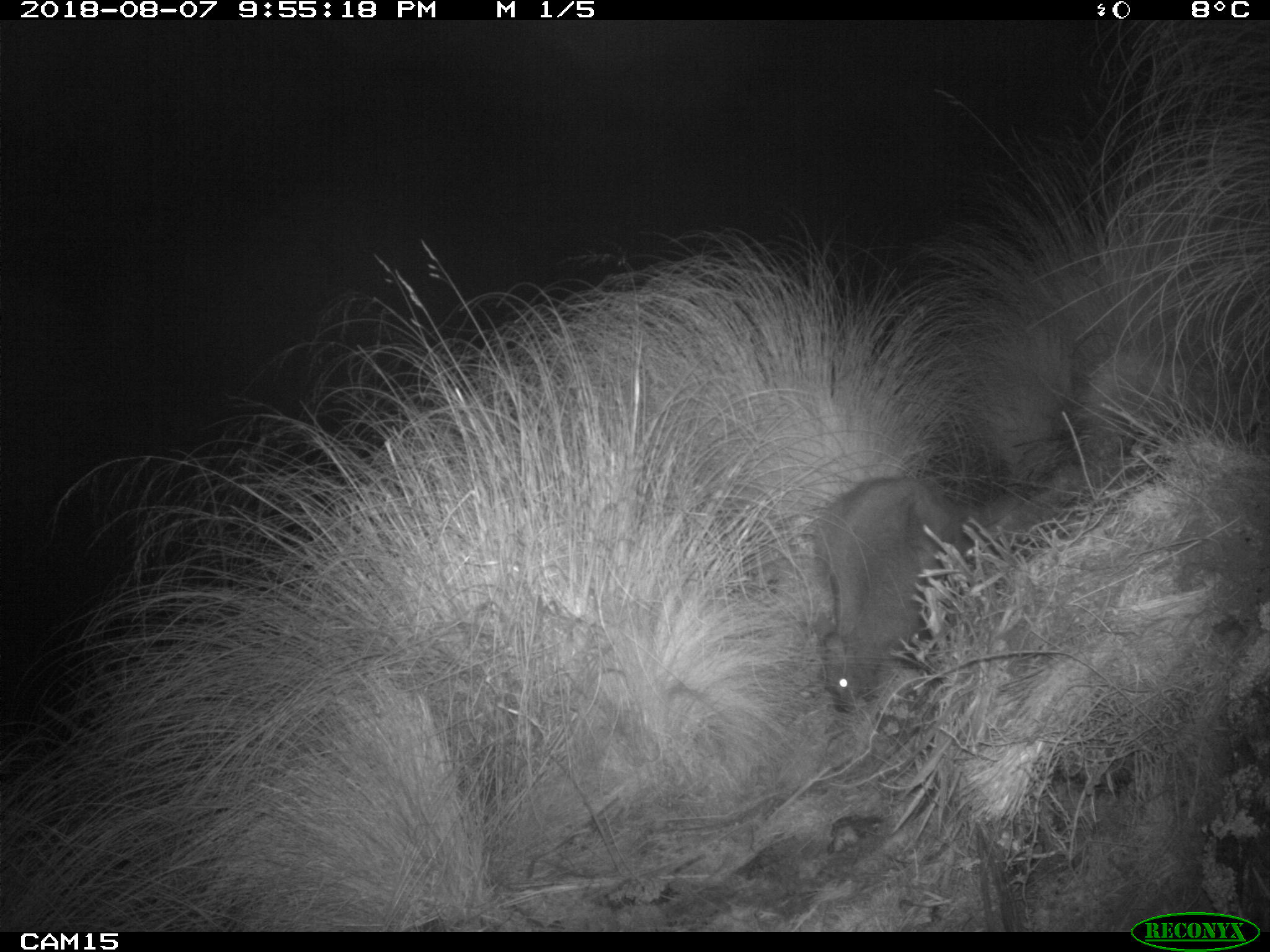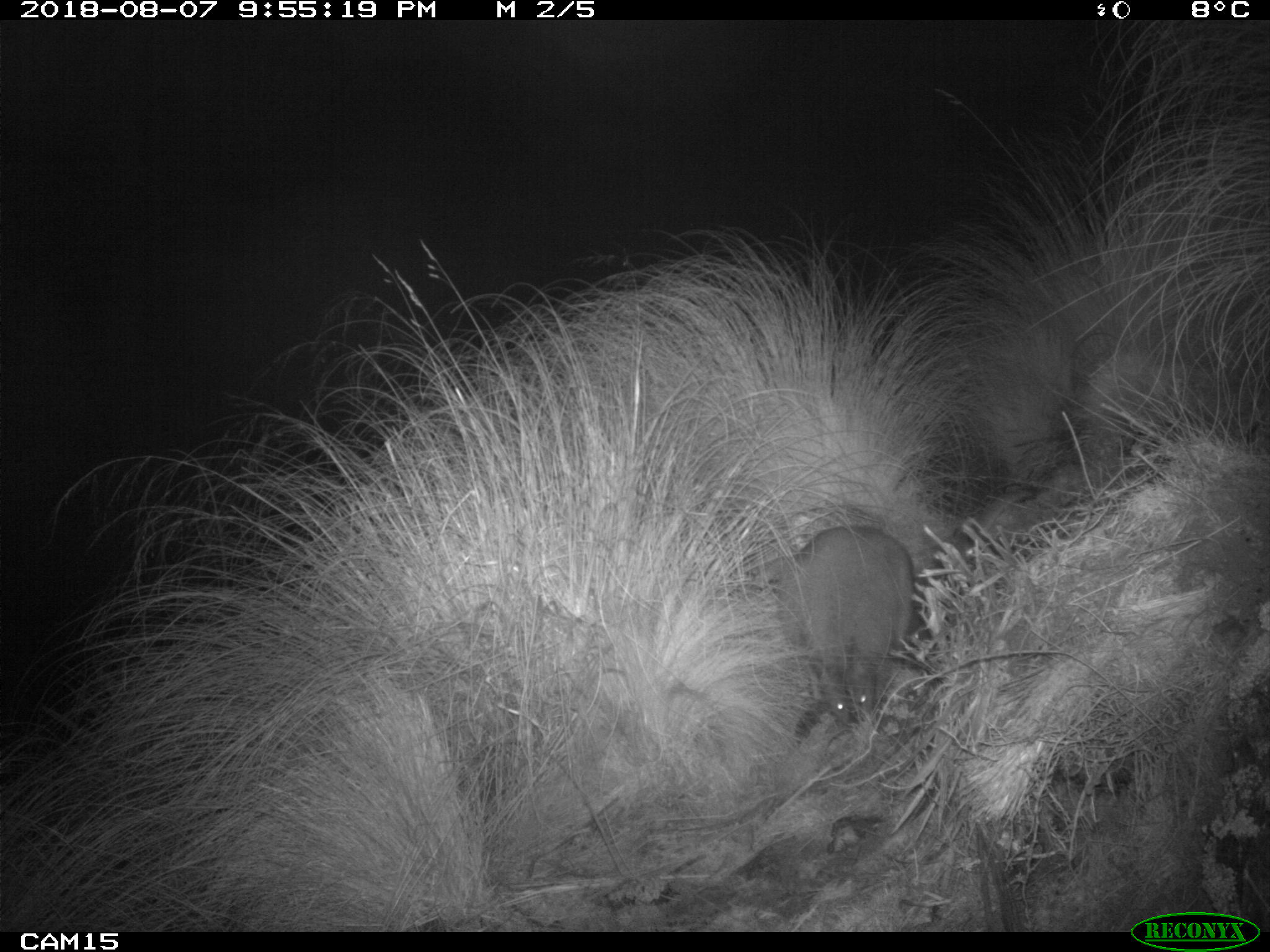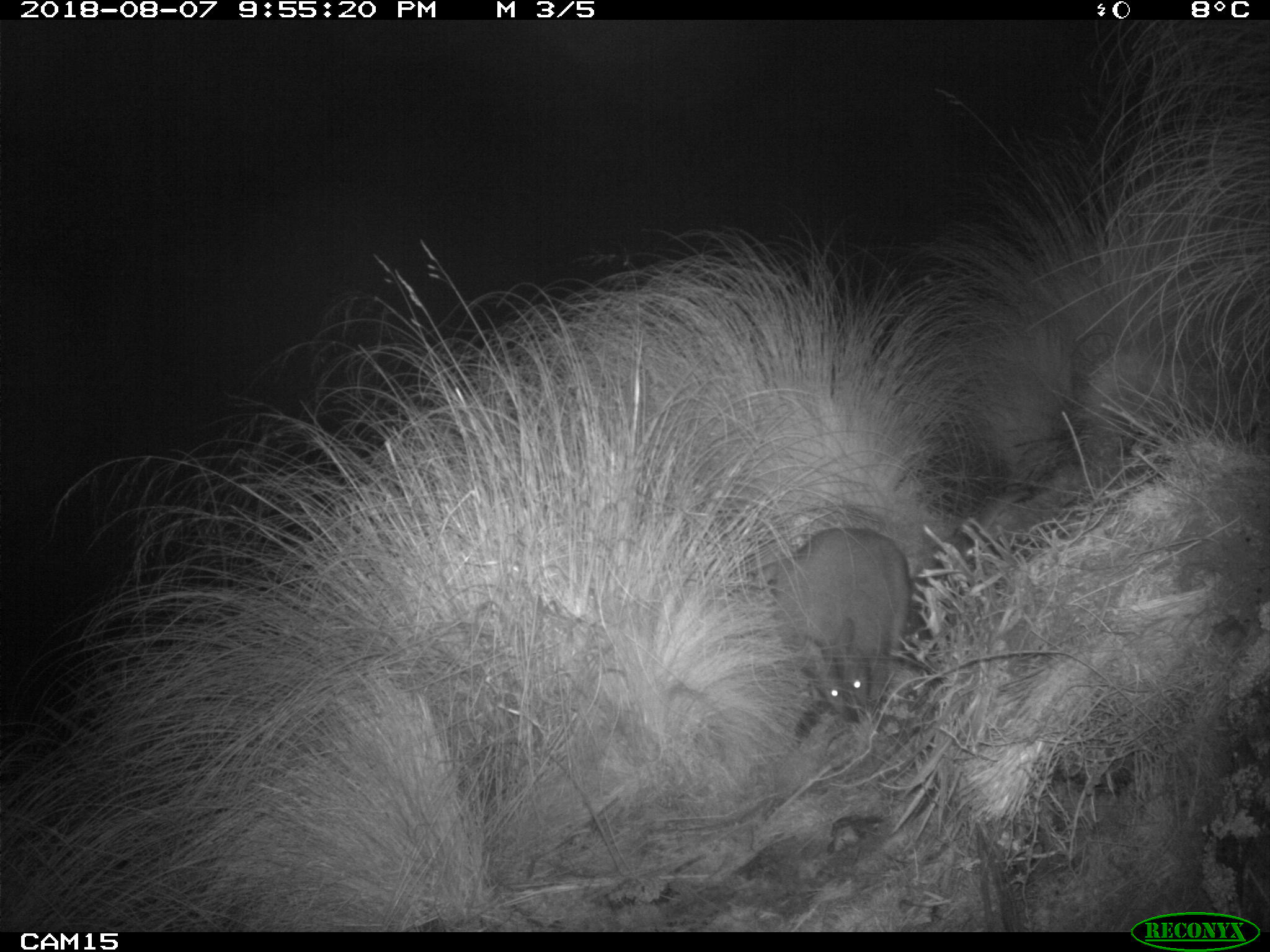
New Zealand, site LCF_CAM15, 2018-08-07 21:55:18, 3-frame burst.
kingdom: Animalia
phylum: Chordata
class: Mammalia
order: Diprotodontia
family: Macropodidae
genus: Notamacropus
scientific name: Notamacropus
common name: wallaby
Wallaby (Notamacropus).